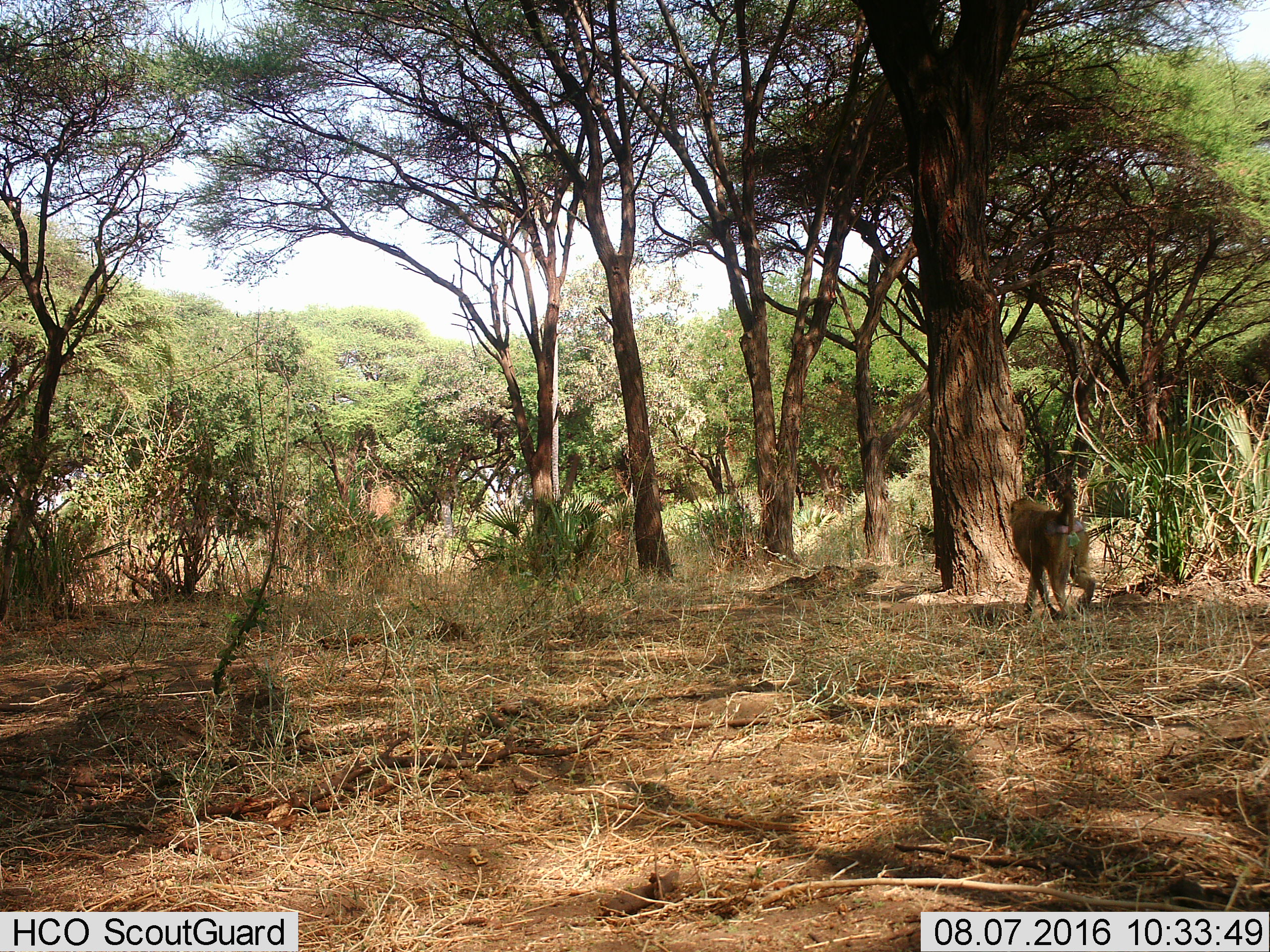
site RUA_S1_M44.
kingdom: Animalia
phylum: Chordata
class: Mammalia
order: Primates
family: Cercopithecidae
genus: Papio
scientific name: Papio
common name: baboon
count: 1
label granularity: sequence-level